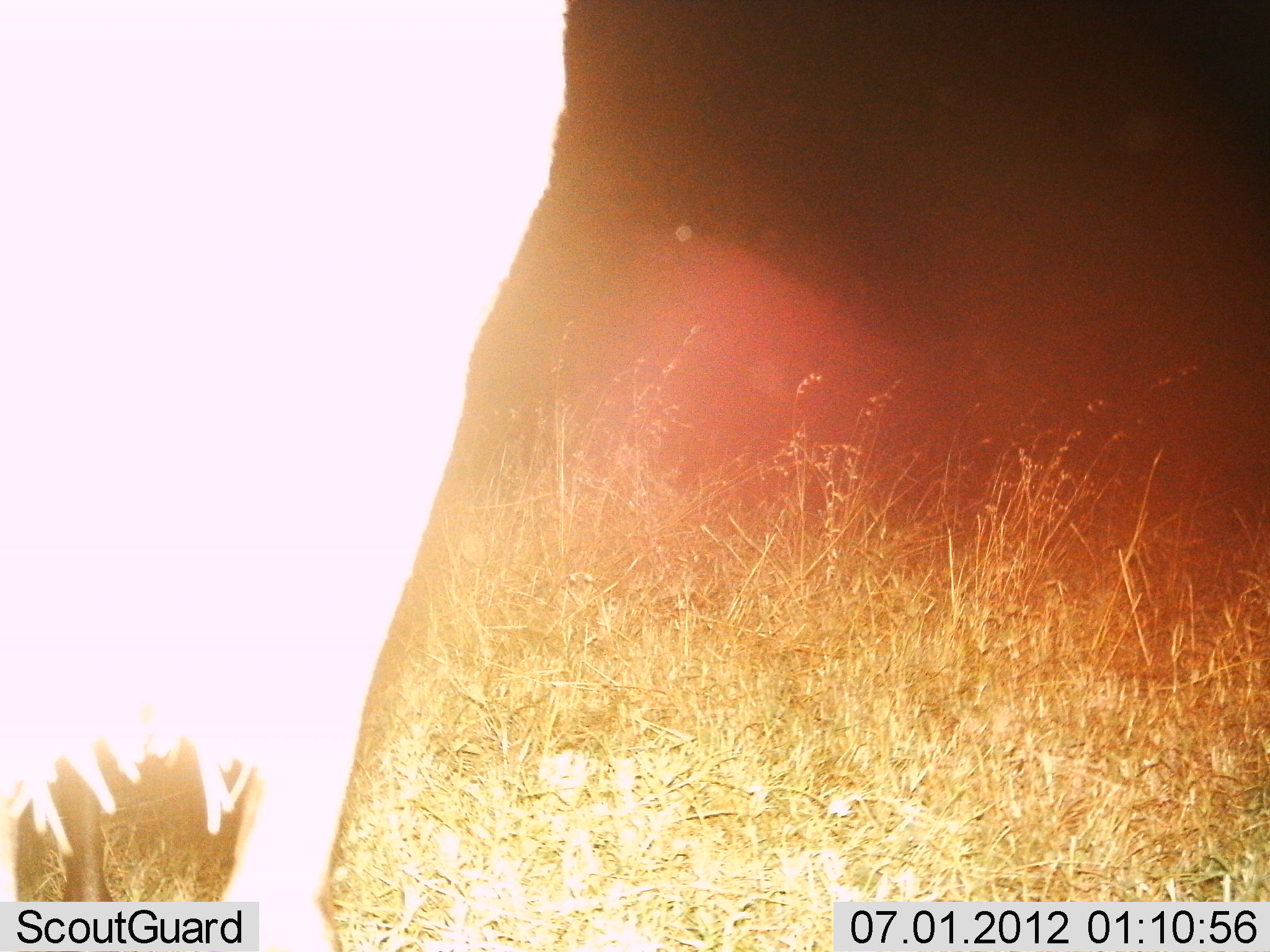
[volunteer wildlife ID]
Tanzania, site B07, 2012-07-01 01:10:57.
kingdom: Animalia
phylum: Chordata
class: Mammalia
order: Artiodactyla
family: Bovidae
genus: Connochaetes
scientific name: Connochaetes taurinus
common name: blue wildebeest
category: wildebeest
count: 1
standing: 100%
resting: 0%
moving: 0%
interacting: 0%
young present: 0%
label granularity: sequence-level